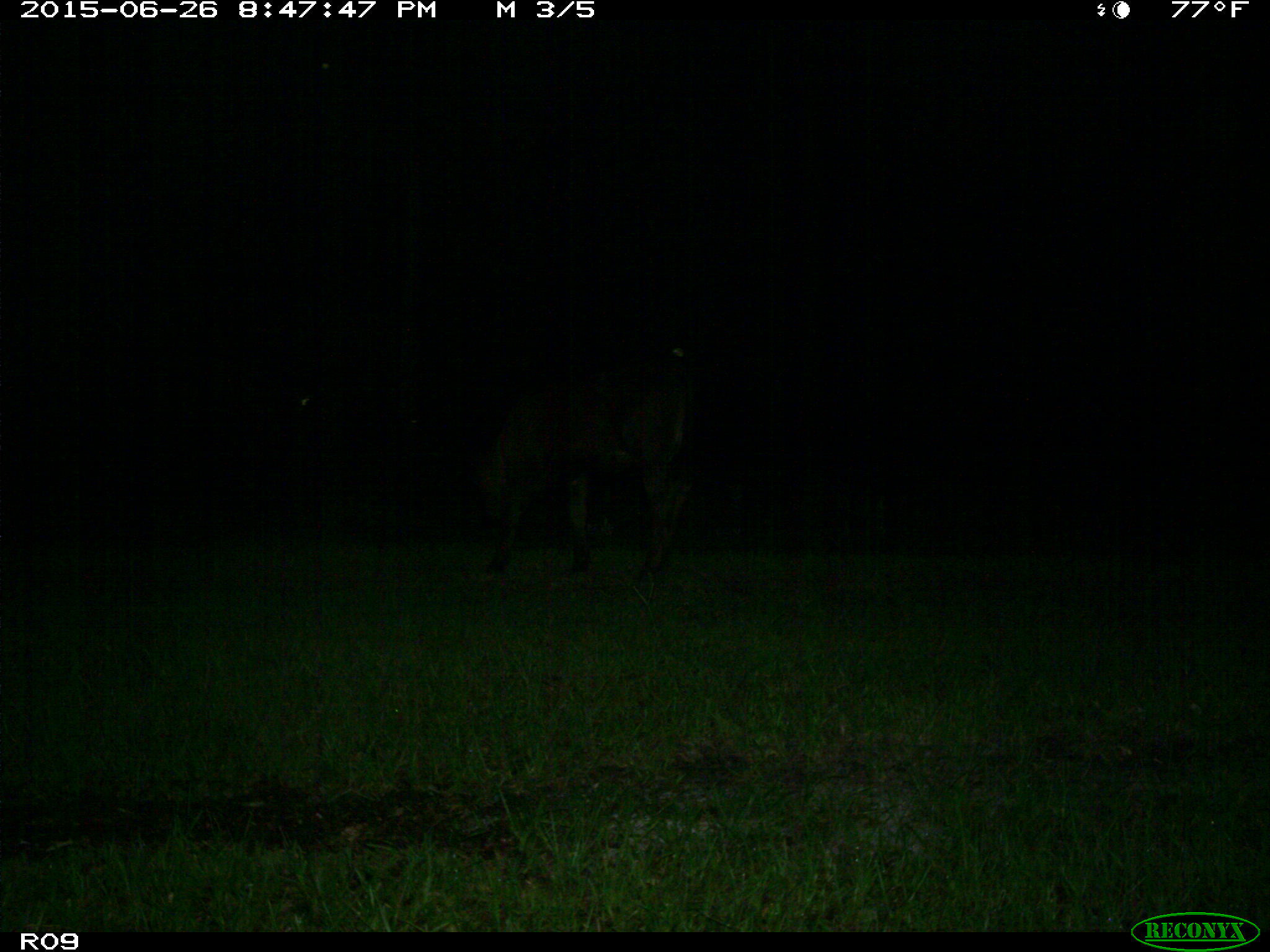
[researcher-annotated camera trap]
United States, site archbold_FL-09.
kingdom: Animalia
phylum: Chordata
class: Mammalia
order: Artiodactyla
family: Bovidae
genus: Bos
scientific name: Bos taurus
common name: domestic cow